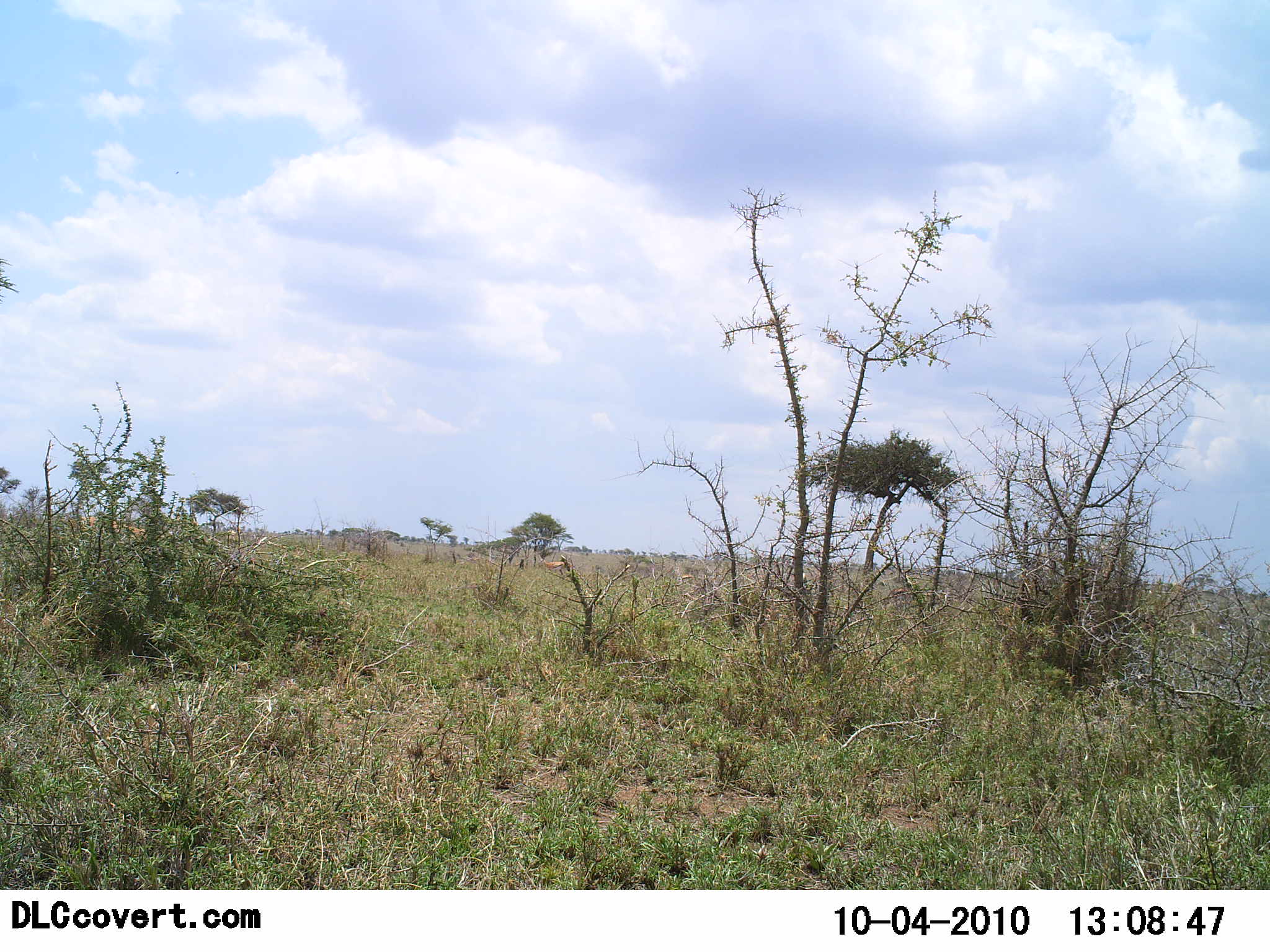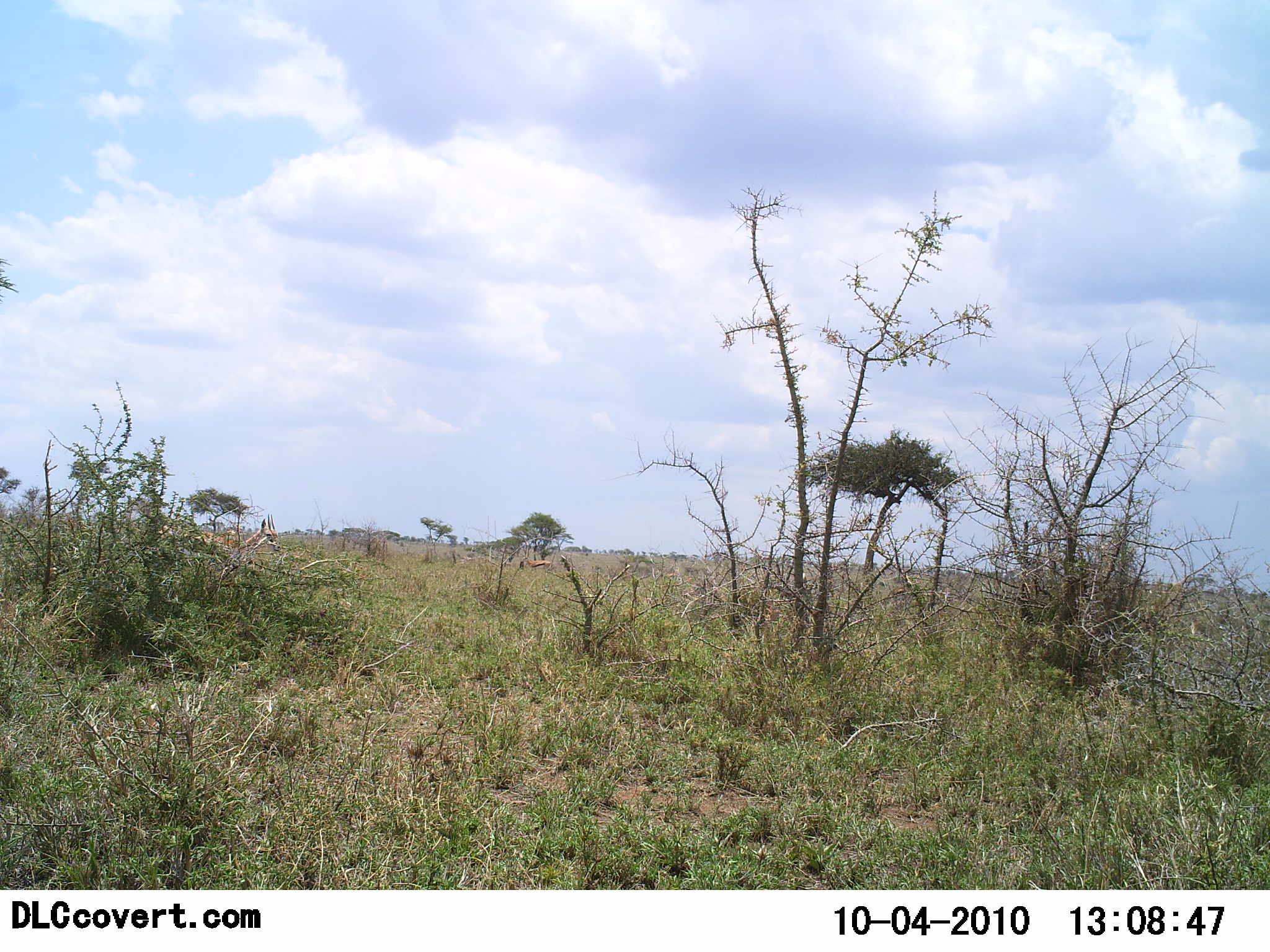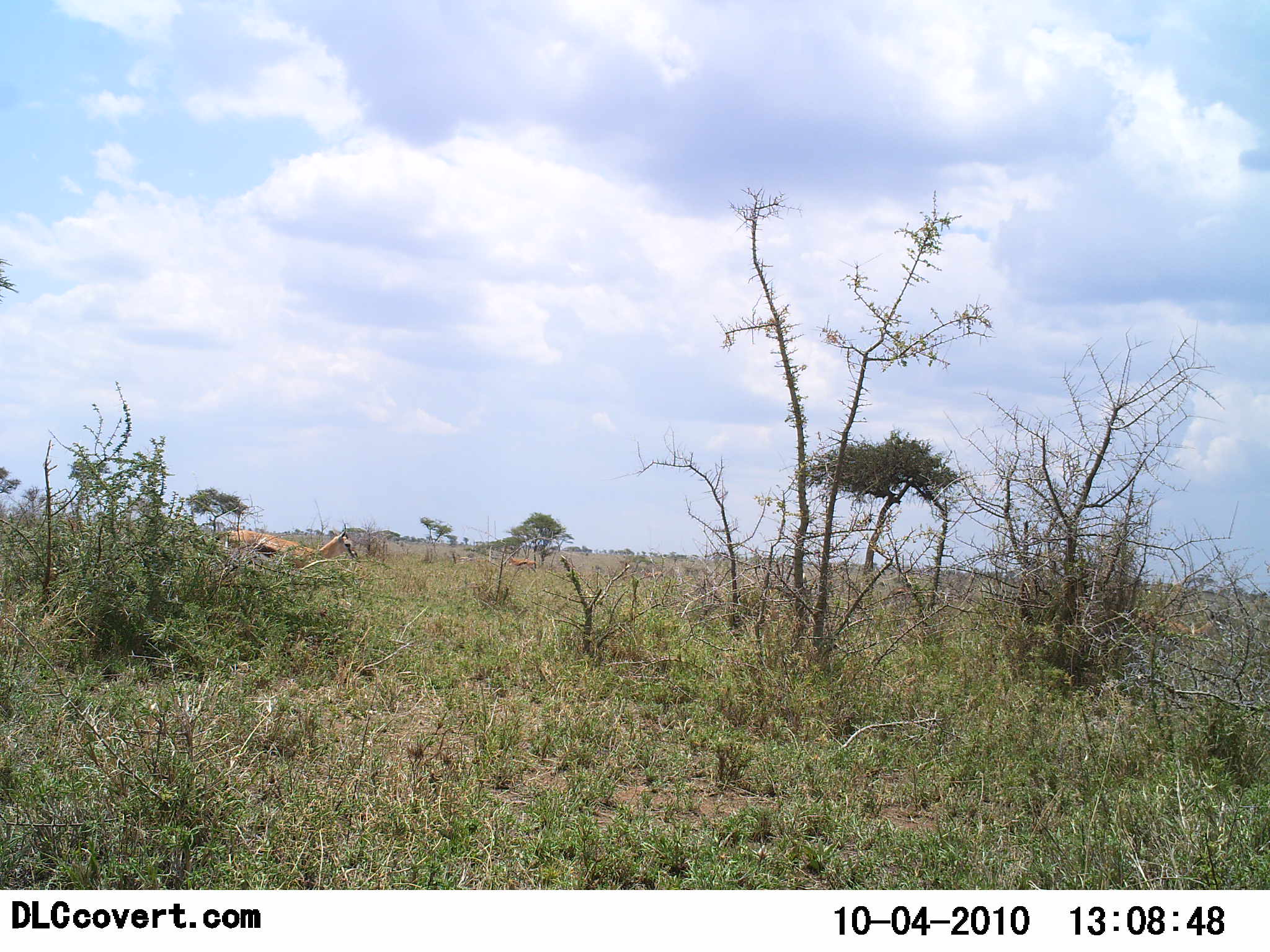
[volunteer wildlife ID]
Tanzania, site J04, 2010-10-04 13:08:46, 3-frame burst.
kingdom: Animalia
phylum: Chordata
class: Mammalia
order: Artiodactyla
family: Bovidae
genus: Eudorcas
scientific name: Eudorcas thomsonii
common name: thomson's gazelle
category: gazellethomsons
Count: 2.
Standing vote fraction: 8%.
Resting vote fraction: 0%.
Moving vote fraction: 100%.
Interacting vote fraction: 0%.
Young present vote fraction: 0%.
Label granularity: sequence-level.